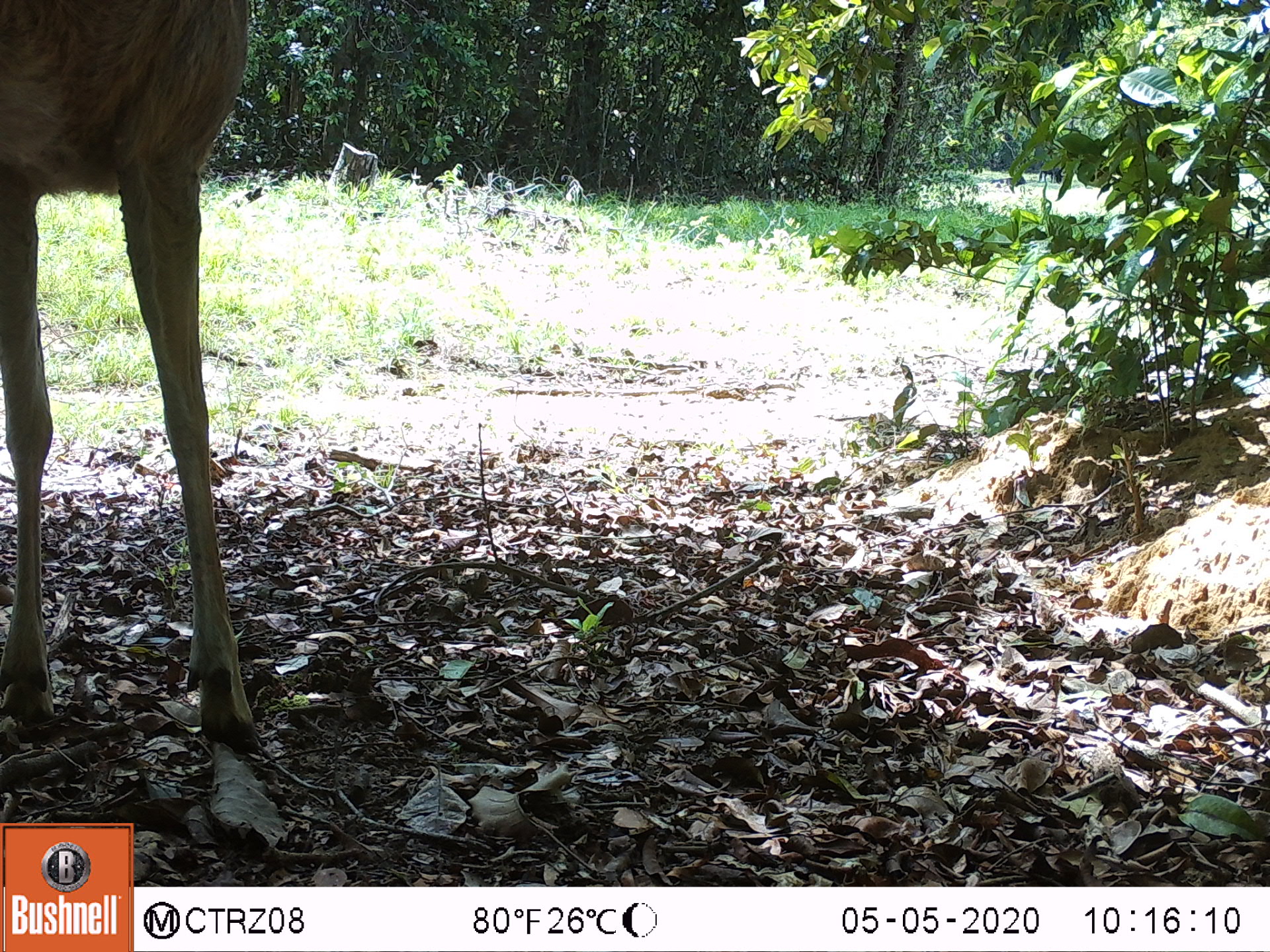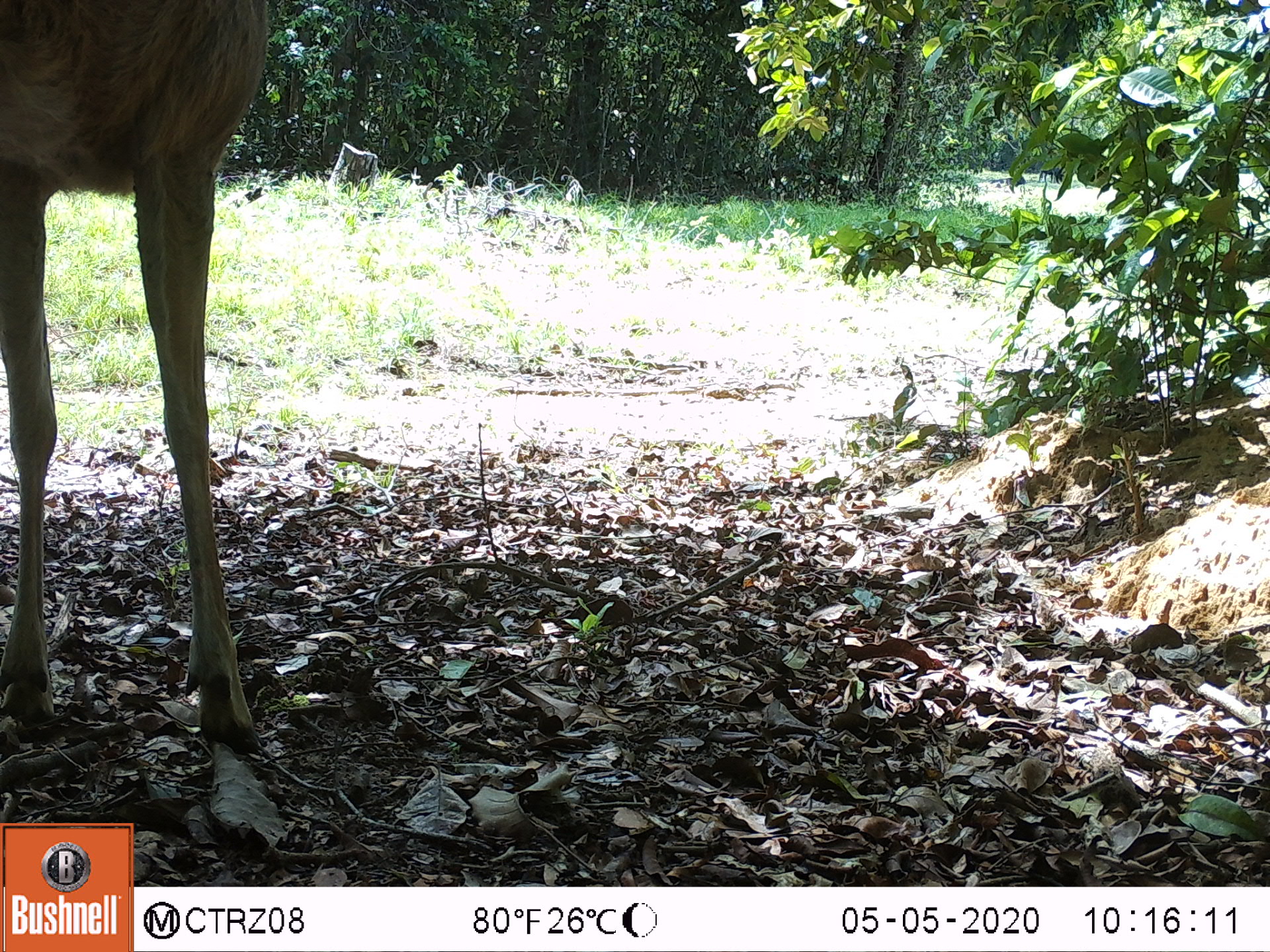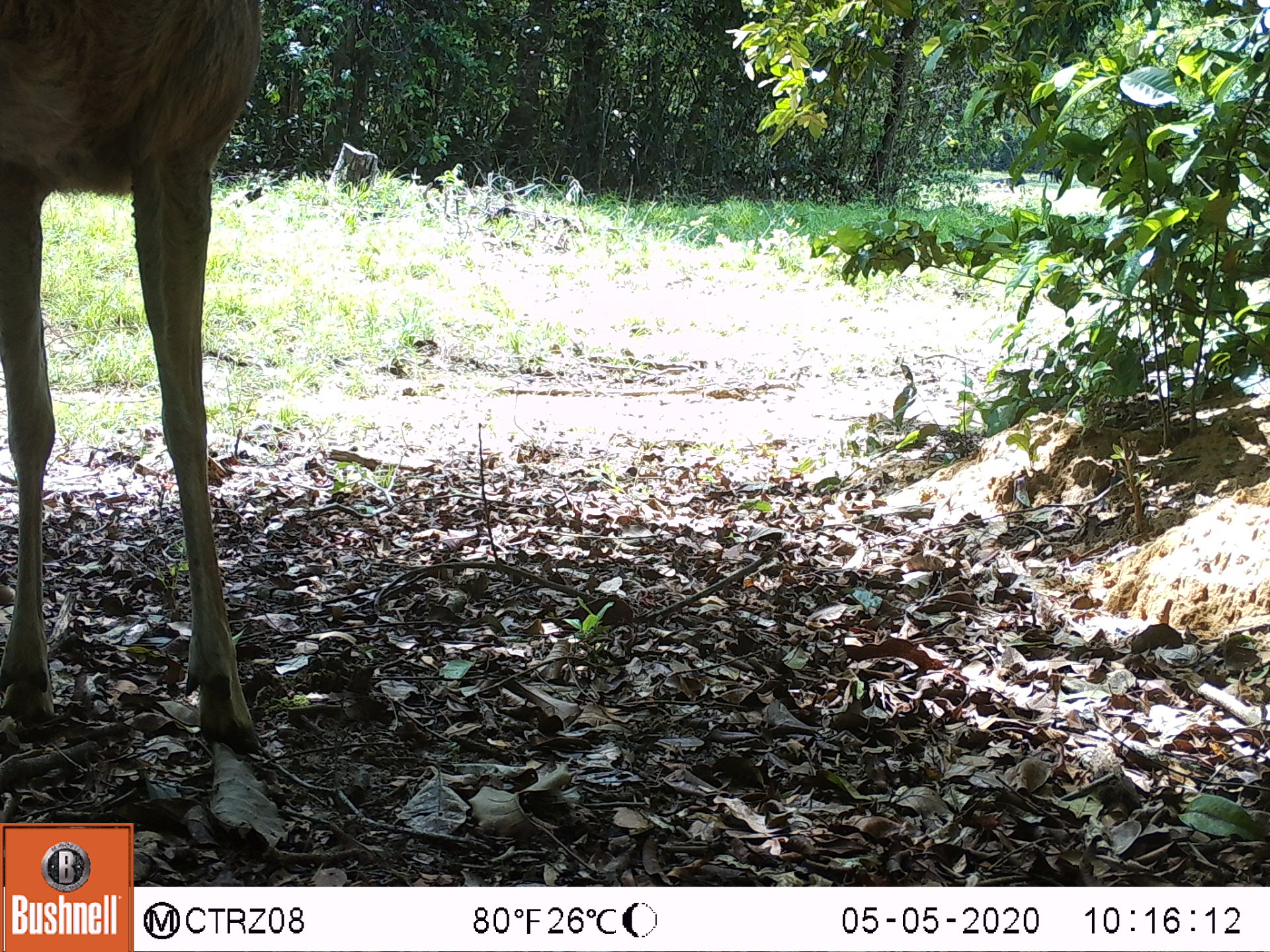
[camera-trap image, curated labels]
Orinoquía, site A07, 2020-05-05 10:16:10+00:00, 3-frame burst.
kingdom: Animalia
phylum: Chordata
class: Mammalia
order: Artiodactyla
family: Cervidae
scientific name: Cervidae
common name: deer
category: unknown cervid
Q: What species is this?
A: Unknown cervid (deer) (Cervidae).